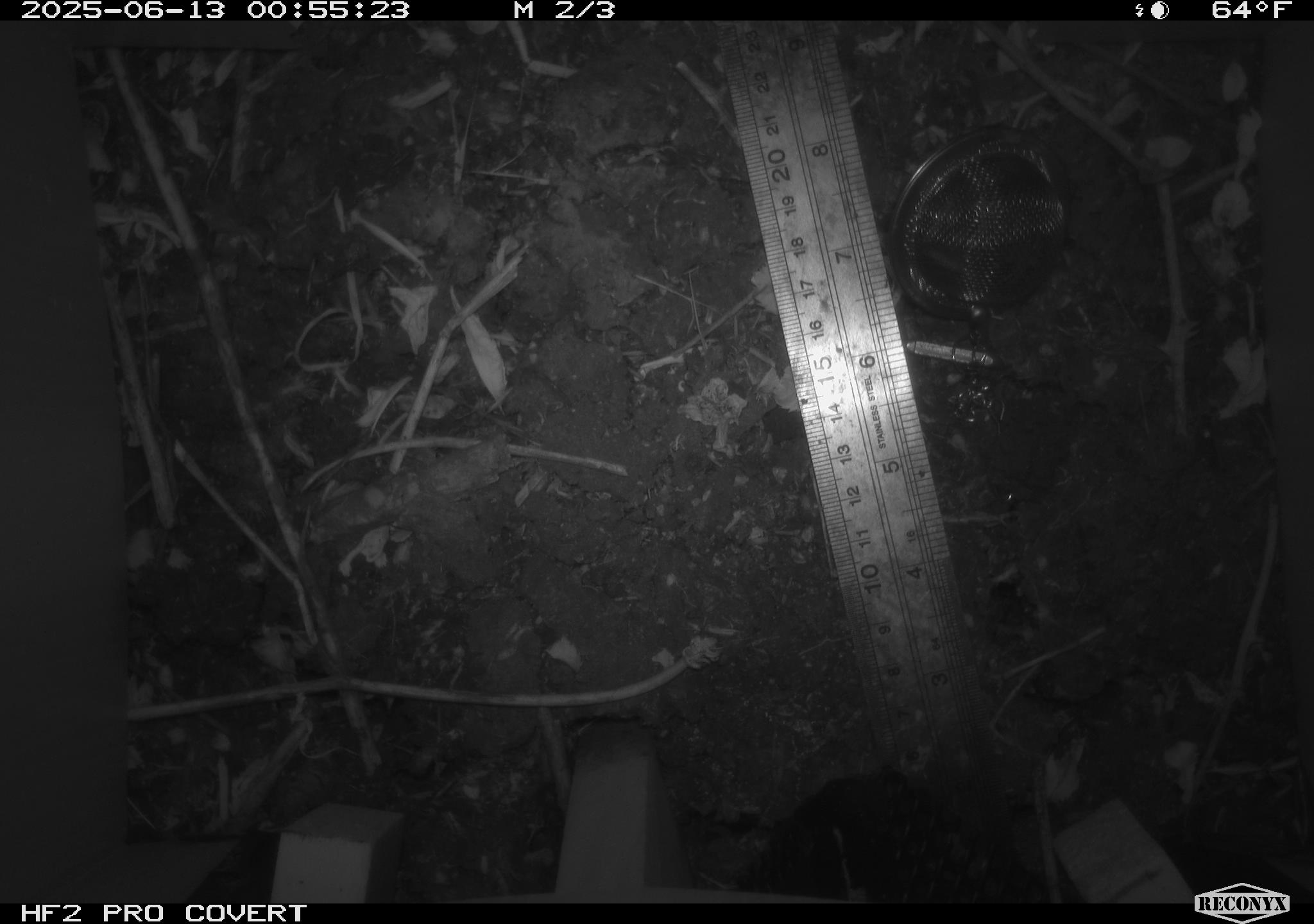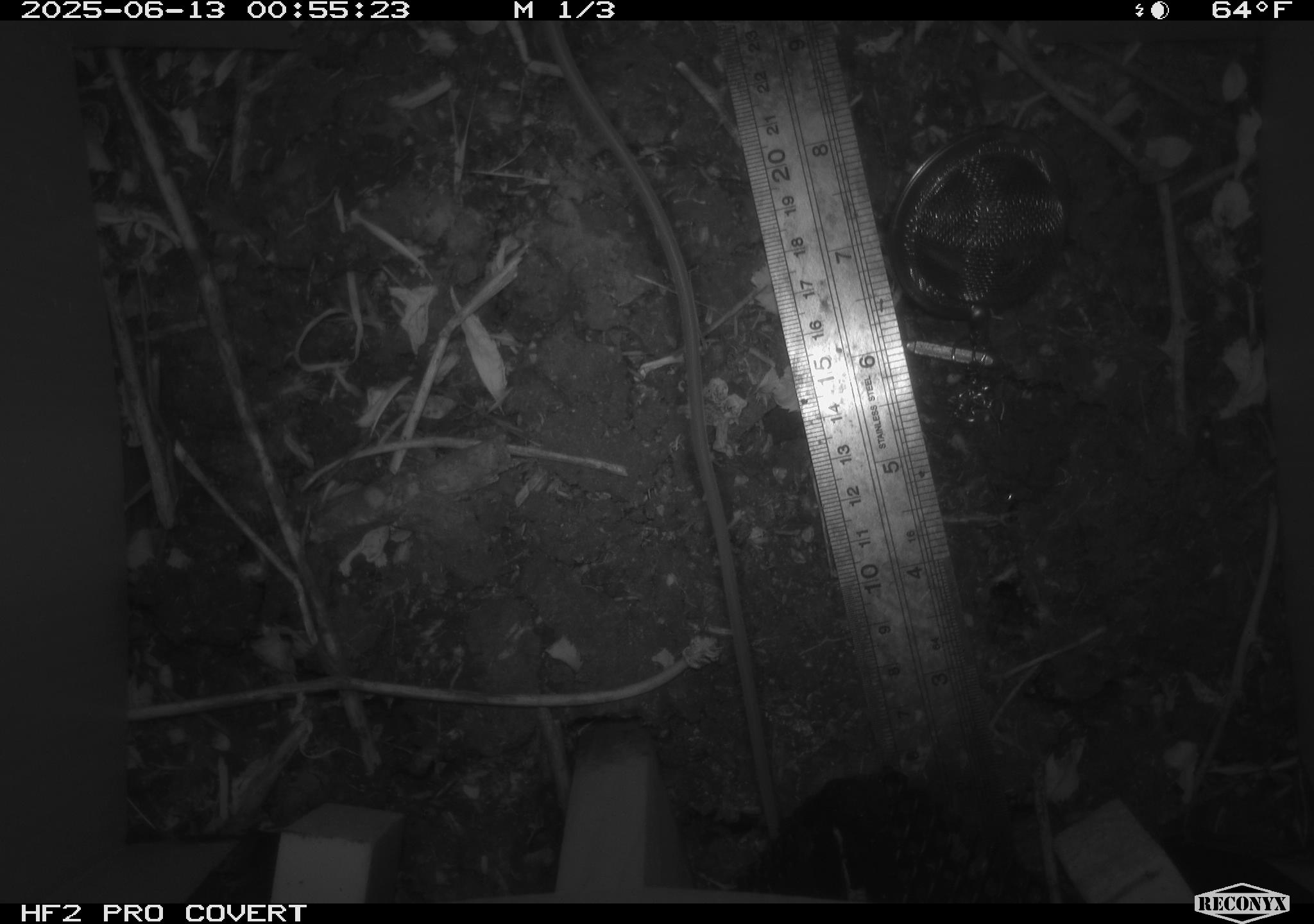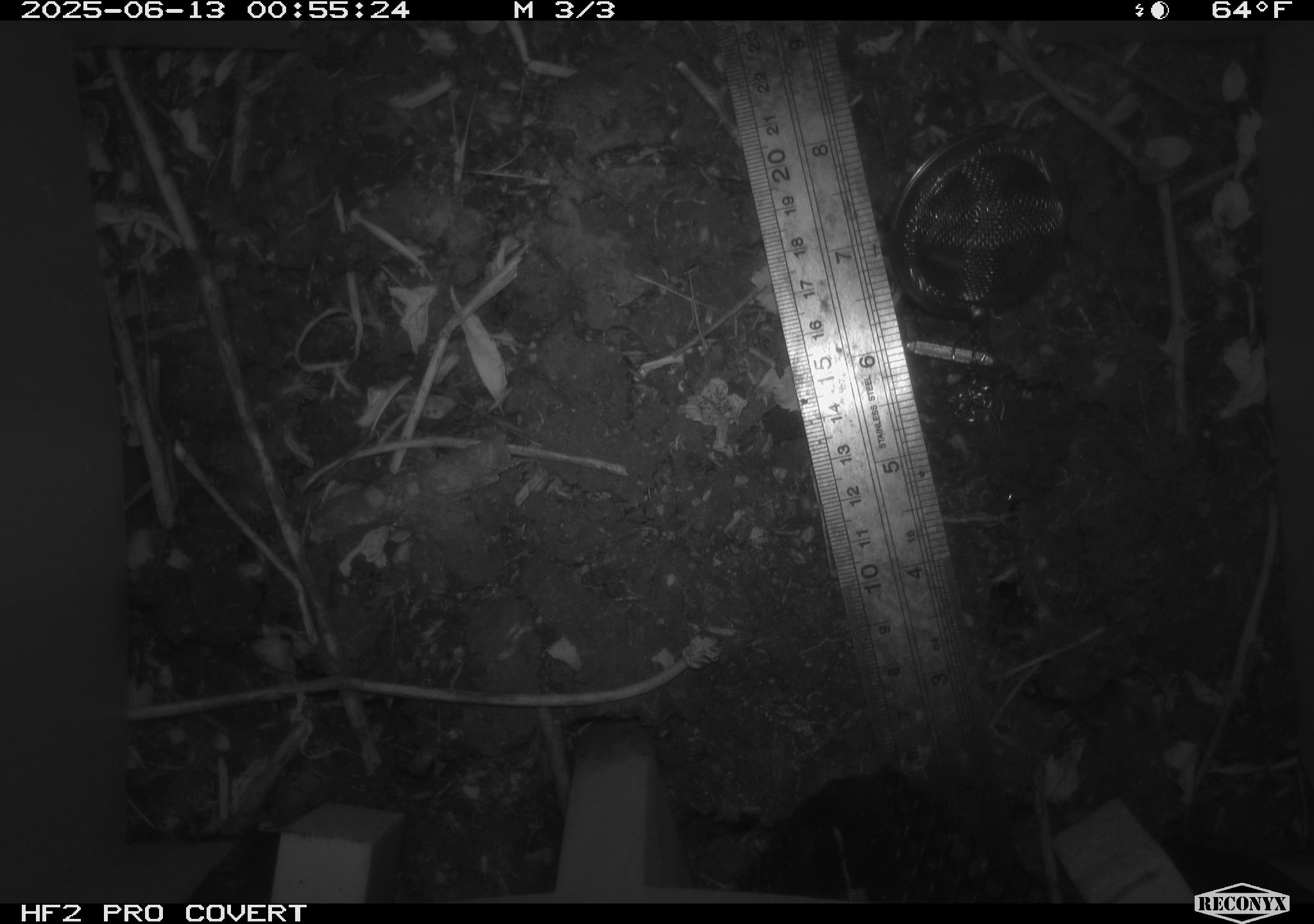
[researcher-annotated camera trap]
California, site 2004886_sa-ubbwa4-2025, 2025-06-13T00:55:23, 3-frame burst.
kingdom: Animalia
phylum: Chordata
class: Mammalia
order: Rodentia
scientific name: Rodentia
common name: rodent